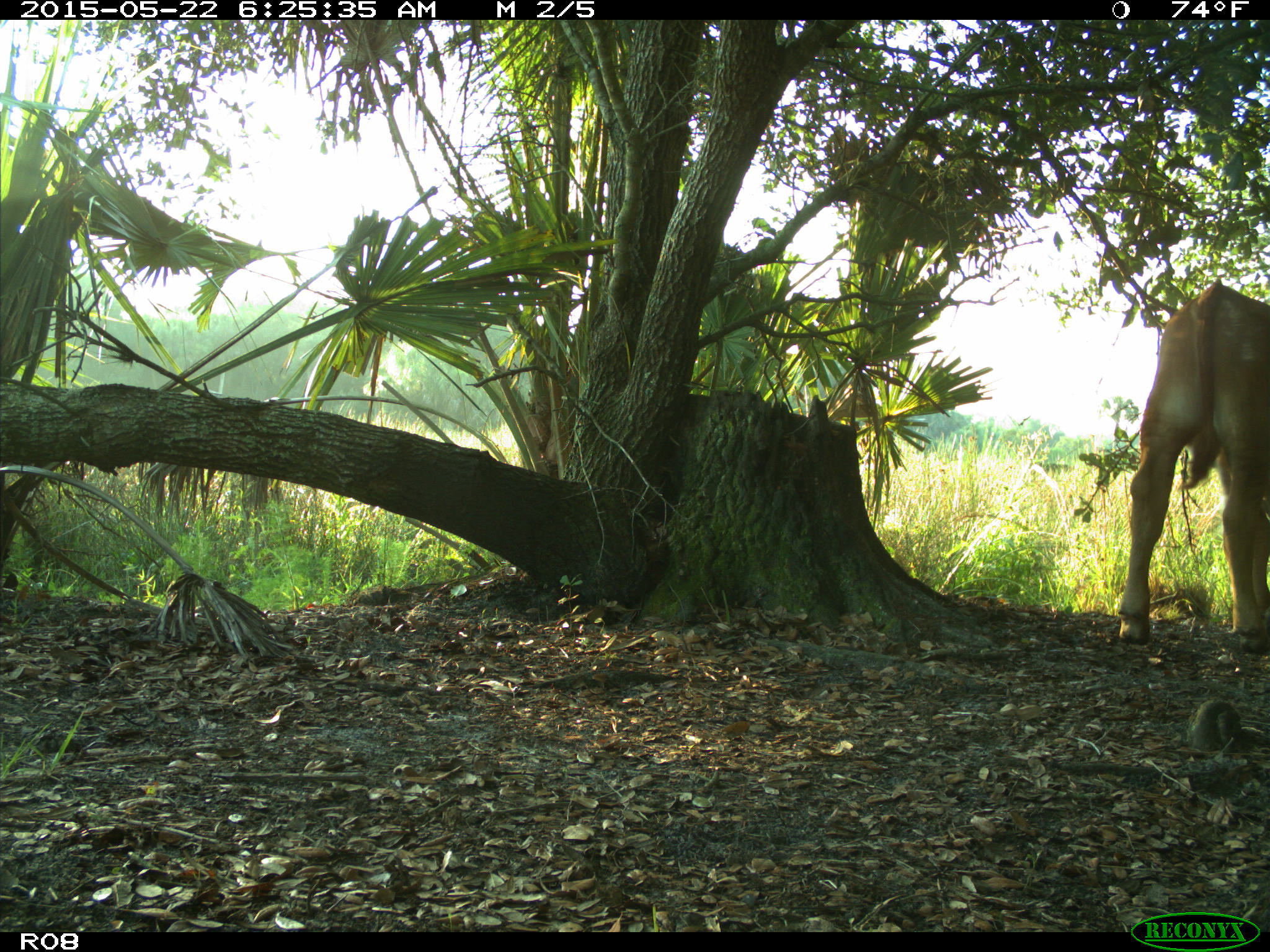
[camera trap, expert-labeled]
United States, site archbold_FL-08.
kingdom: Animalia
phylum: Chordata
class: Mammalia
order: Artiodactyla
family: Bovidae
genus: Bos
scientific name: Bos taurus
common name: domestic cow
Bos taurus (domestic cow).